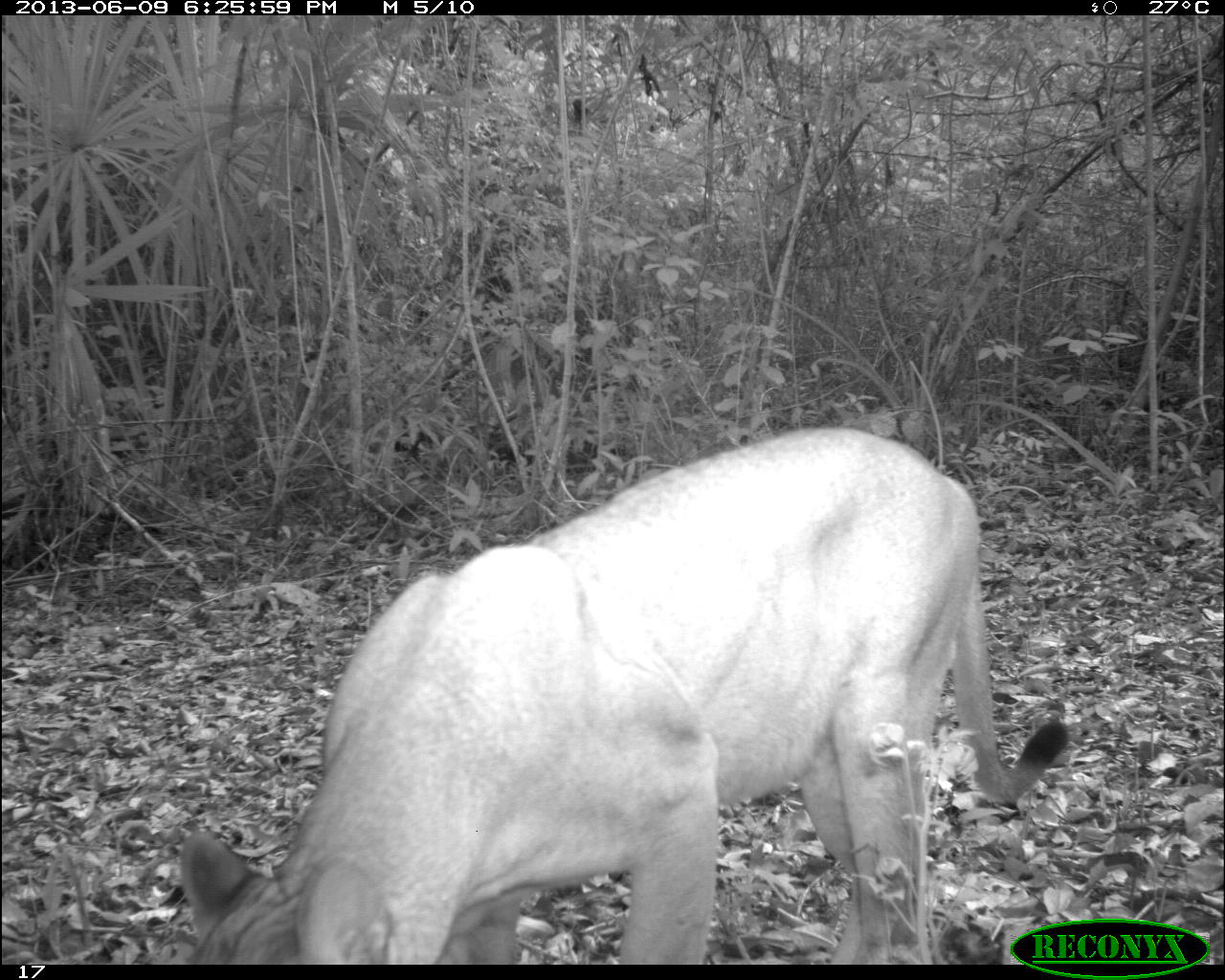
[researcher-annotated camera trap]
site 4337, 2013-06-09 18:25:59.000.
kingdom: Animalia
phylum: Chordata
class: Mammalia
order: Carnivora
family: Felidae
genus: Puma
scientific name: Puma concolor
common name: mountain lion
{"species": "Puma concolor (mountain lion)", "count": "1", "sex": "male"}